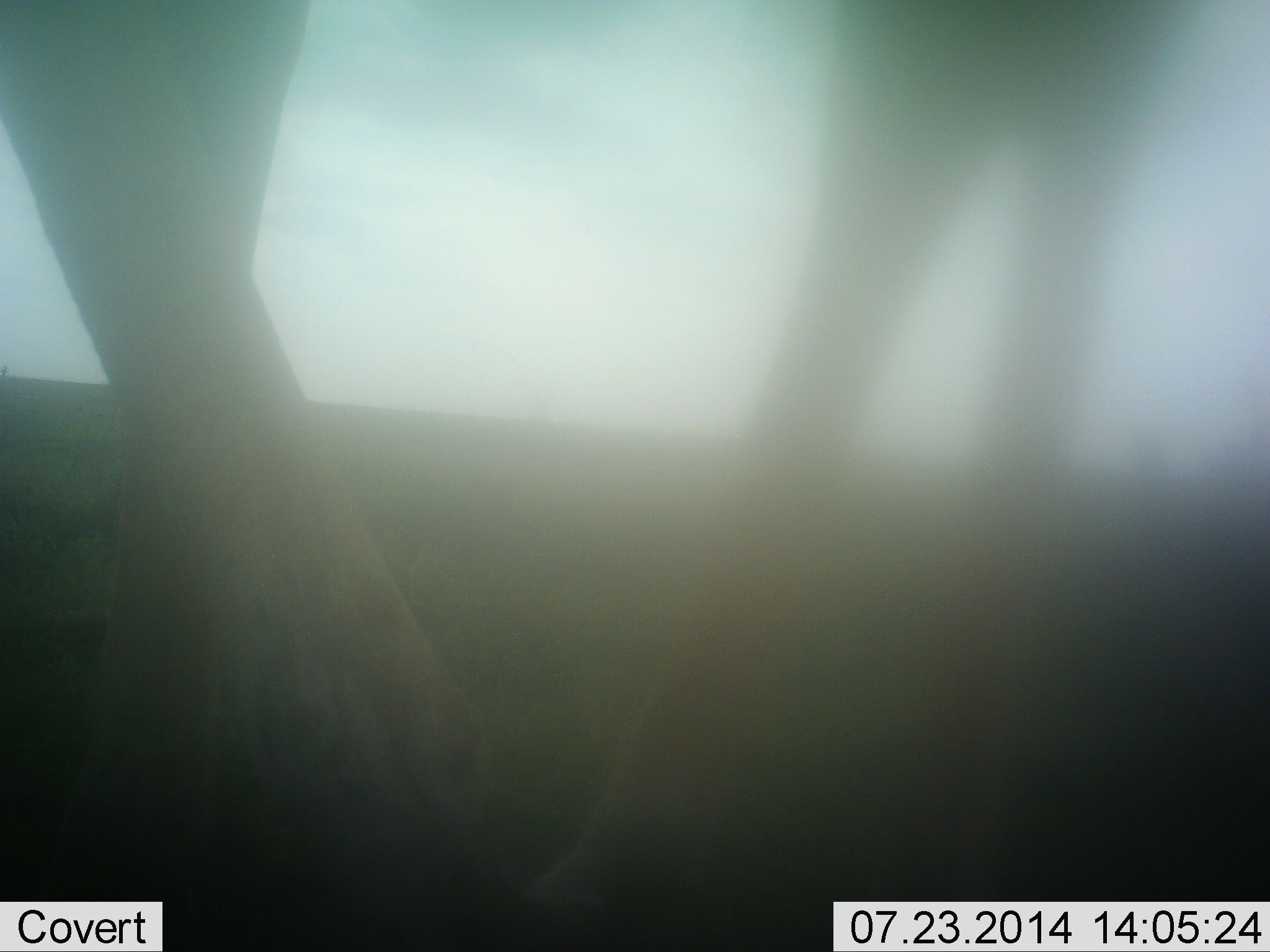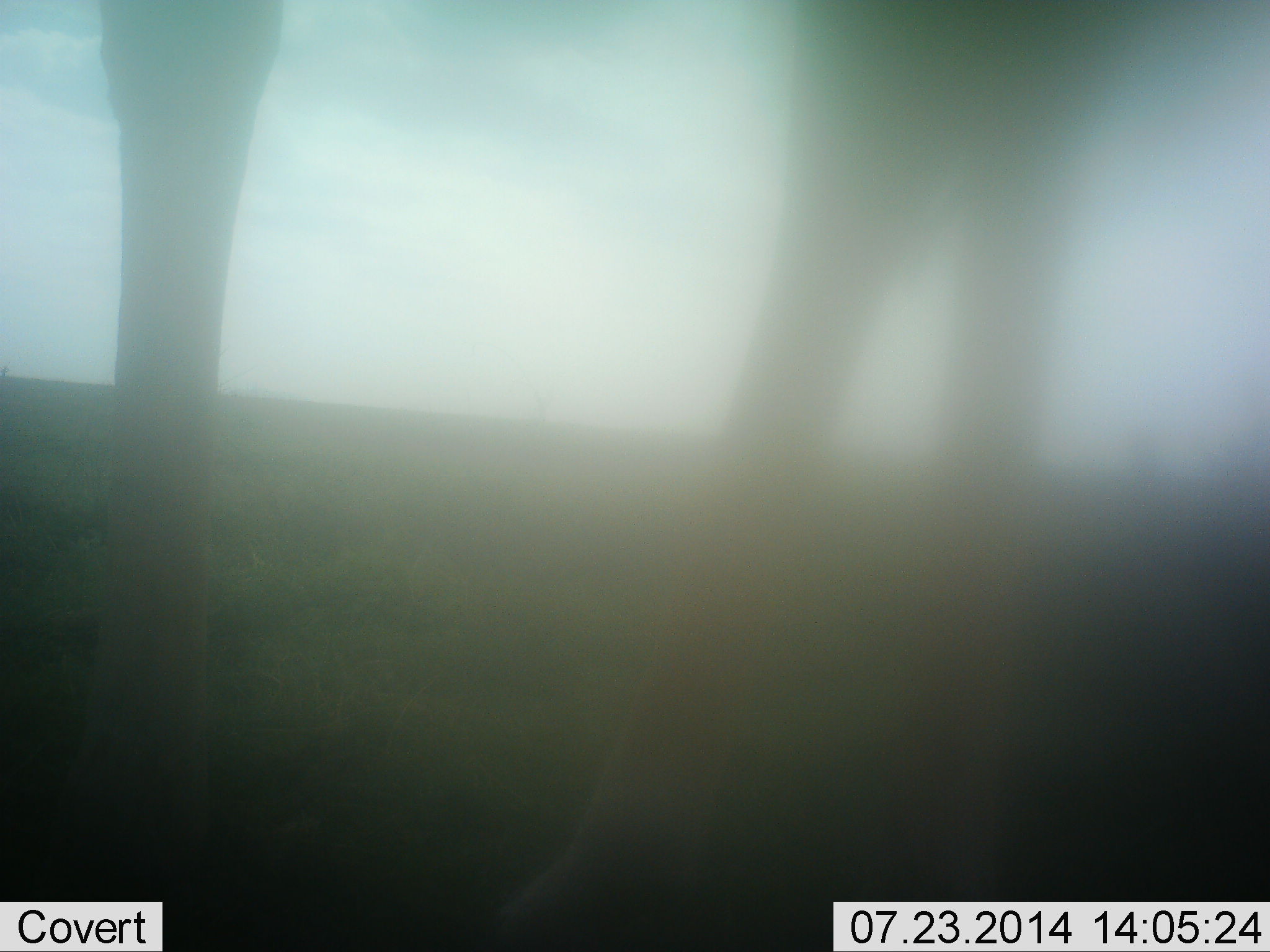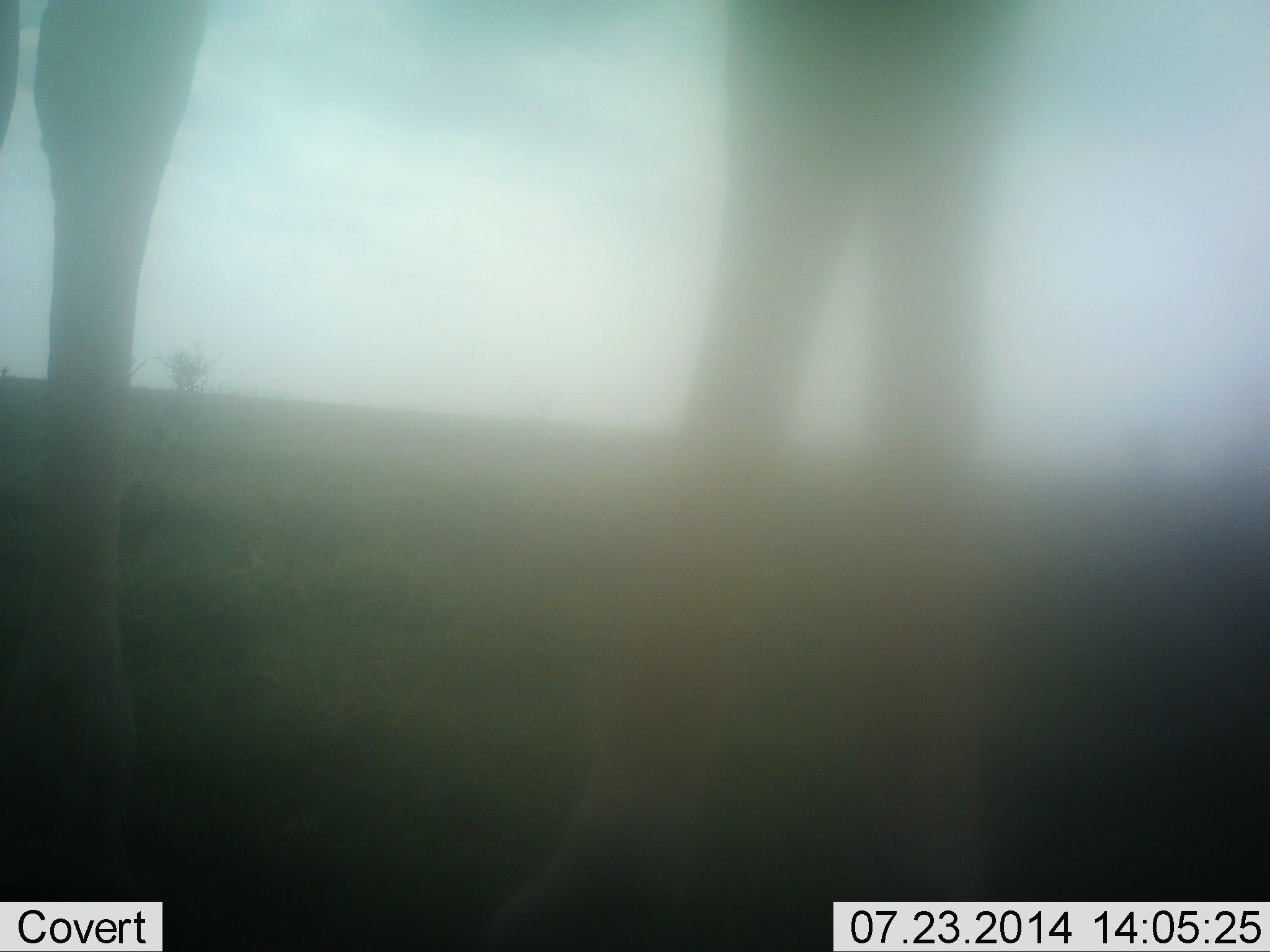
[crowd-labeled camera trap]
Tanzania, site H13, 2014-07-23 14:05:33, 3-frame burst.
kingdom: Animalia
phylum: Chordata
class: Mammalia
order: Artiodactyla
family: Giraffidae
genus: Giraffa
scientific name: Giraffa camelopardalis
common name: giraffe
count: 1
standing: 60%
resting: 0%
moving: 40%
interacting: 0%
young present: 0%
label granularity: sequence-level